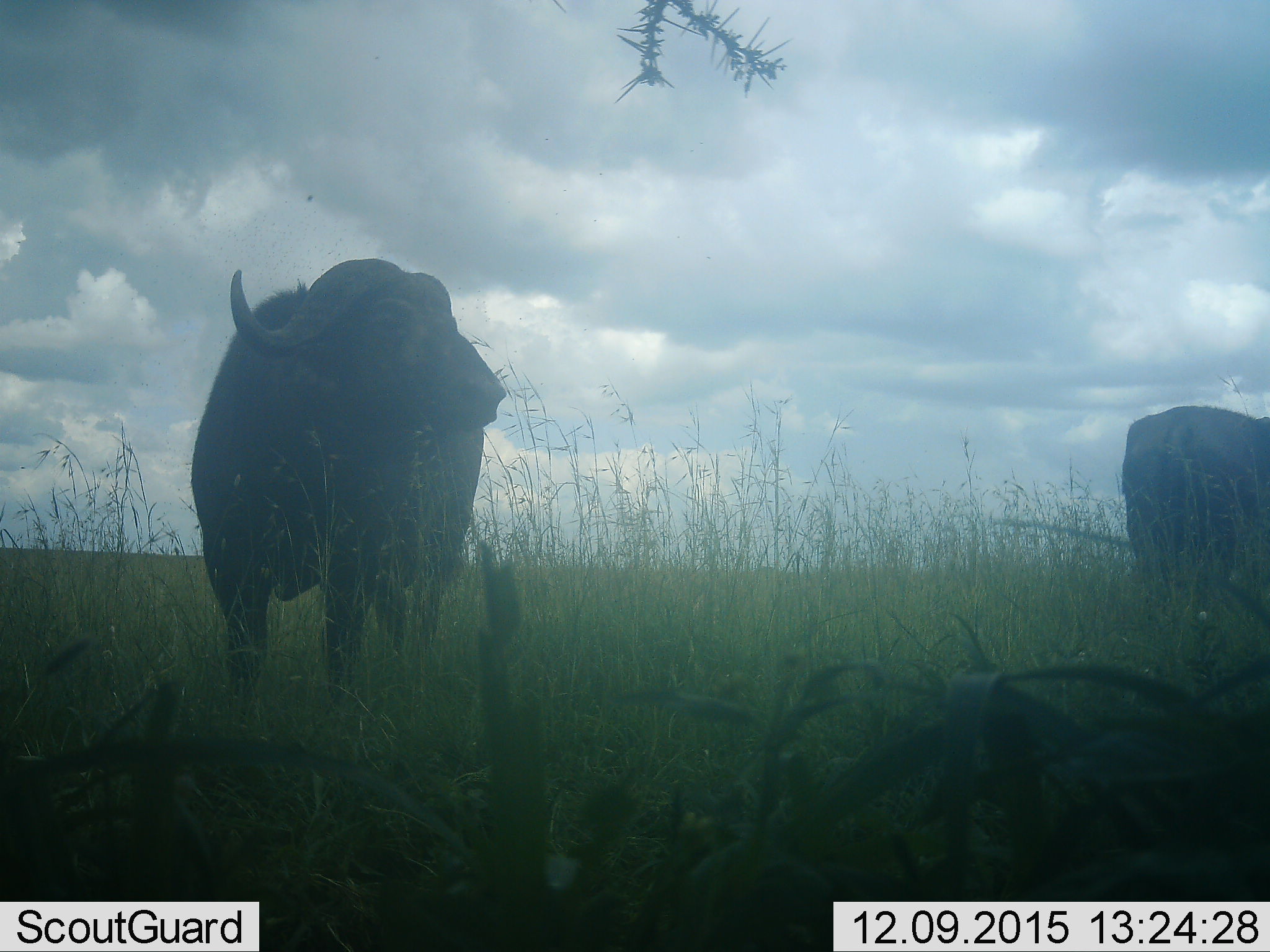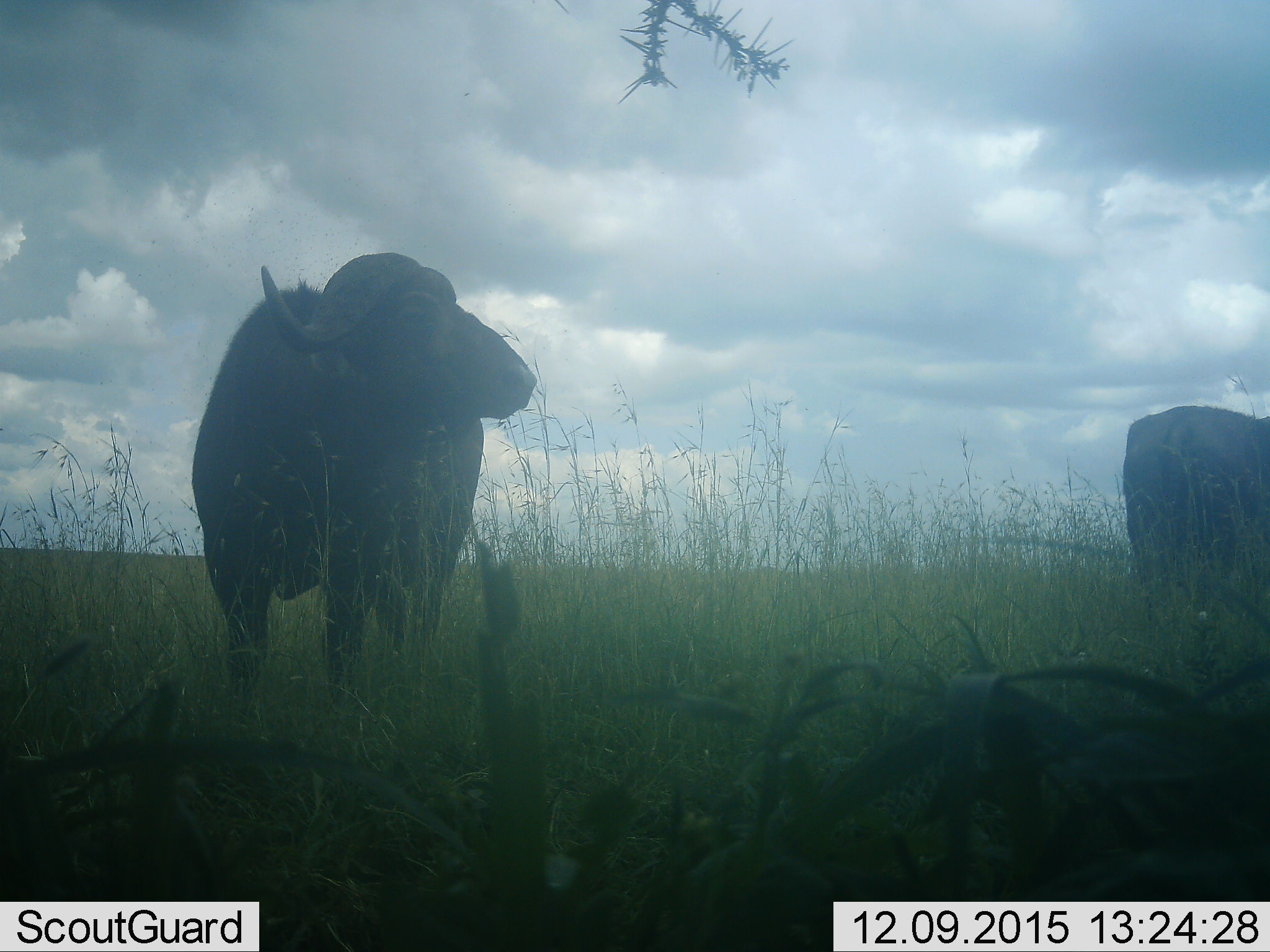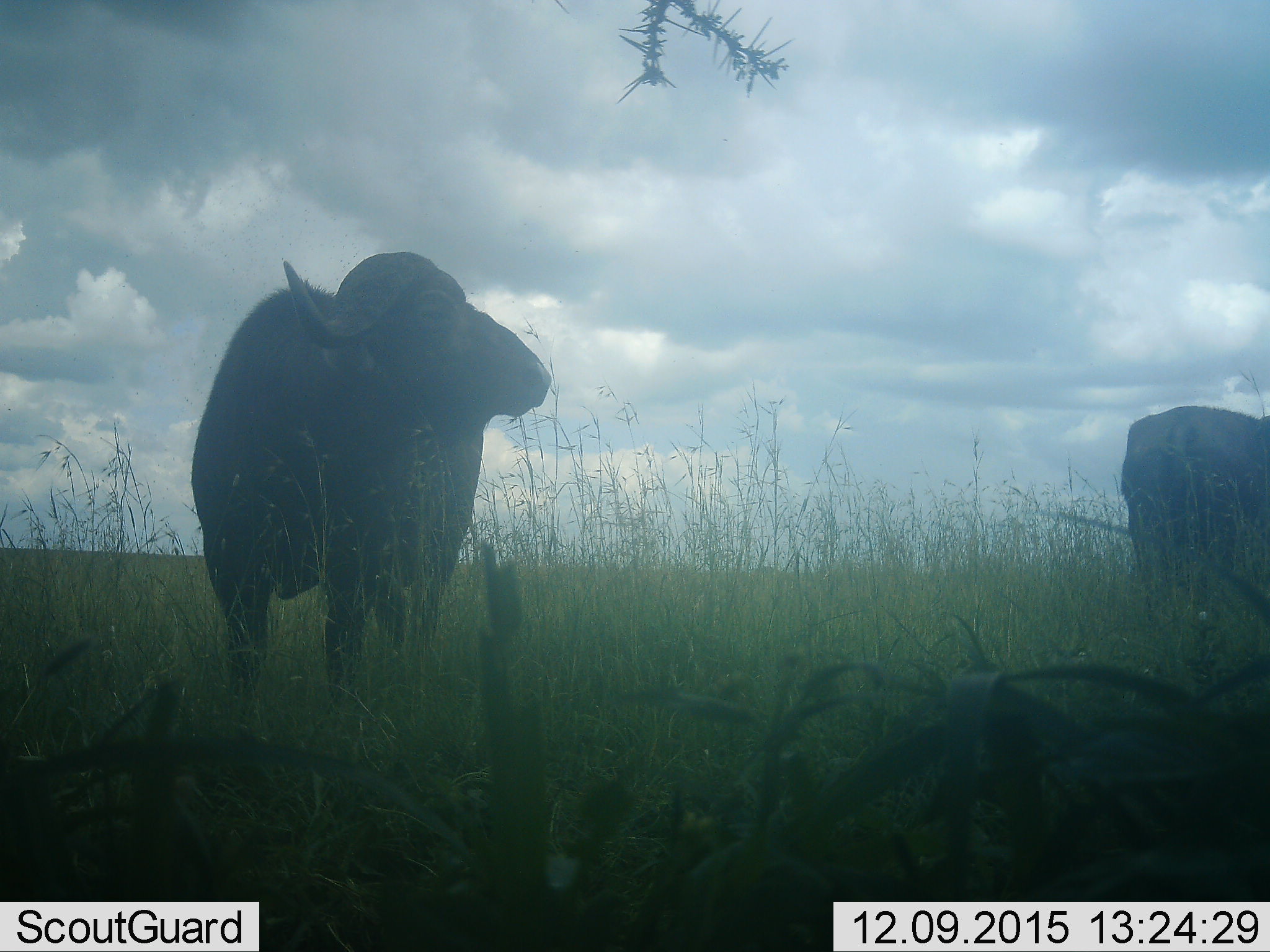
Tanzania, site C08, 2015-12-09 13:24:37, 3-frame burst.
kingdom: Animalia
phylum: Chordata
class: Mammalia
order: Artiodactyla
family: Bovidae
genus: Syncerus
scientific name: Syncerus caffer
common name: cape buffalo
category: buffalo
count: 2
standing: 94%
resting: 0%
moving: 6%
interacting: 0%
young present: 0%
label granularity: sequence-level